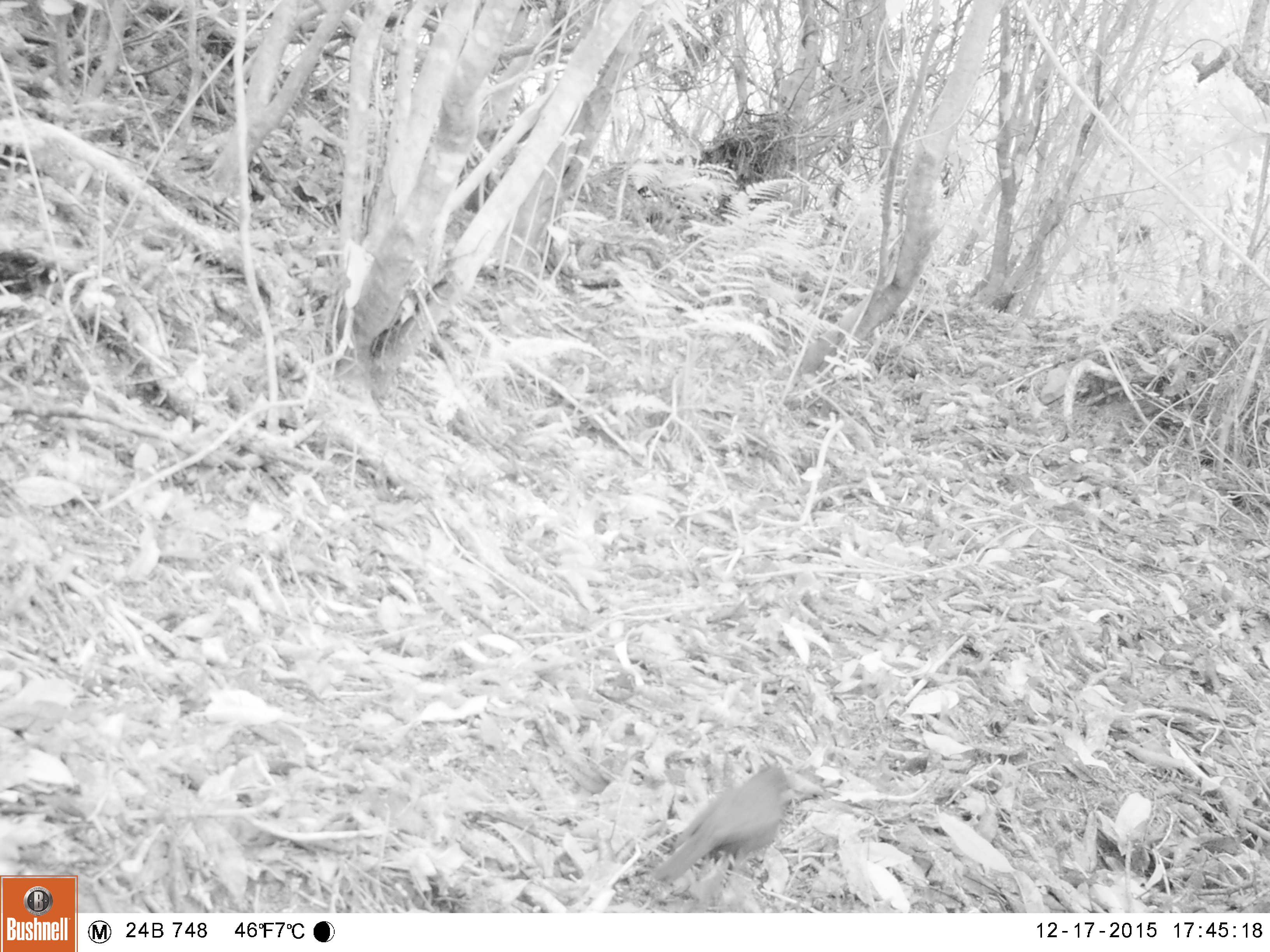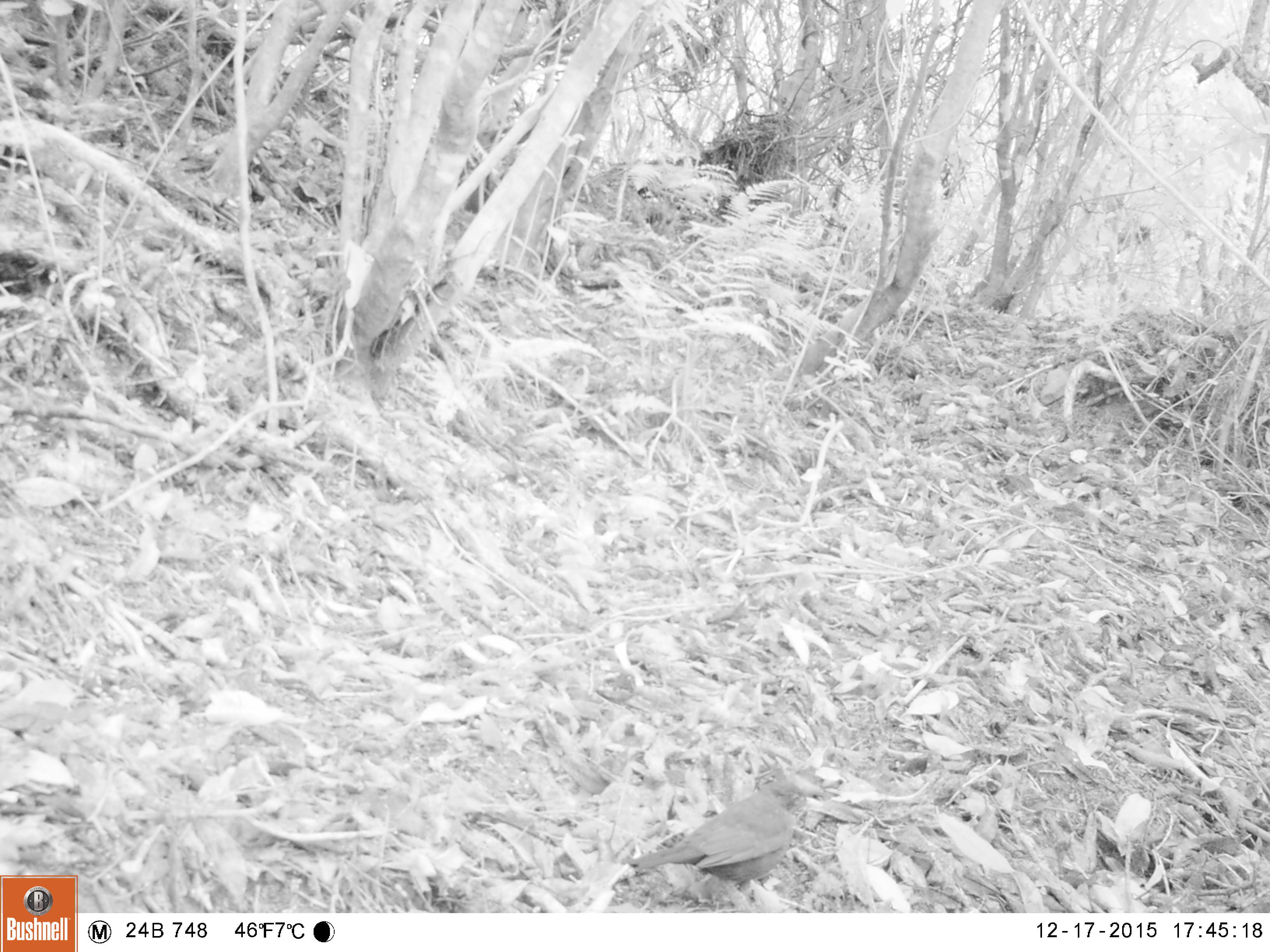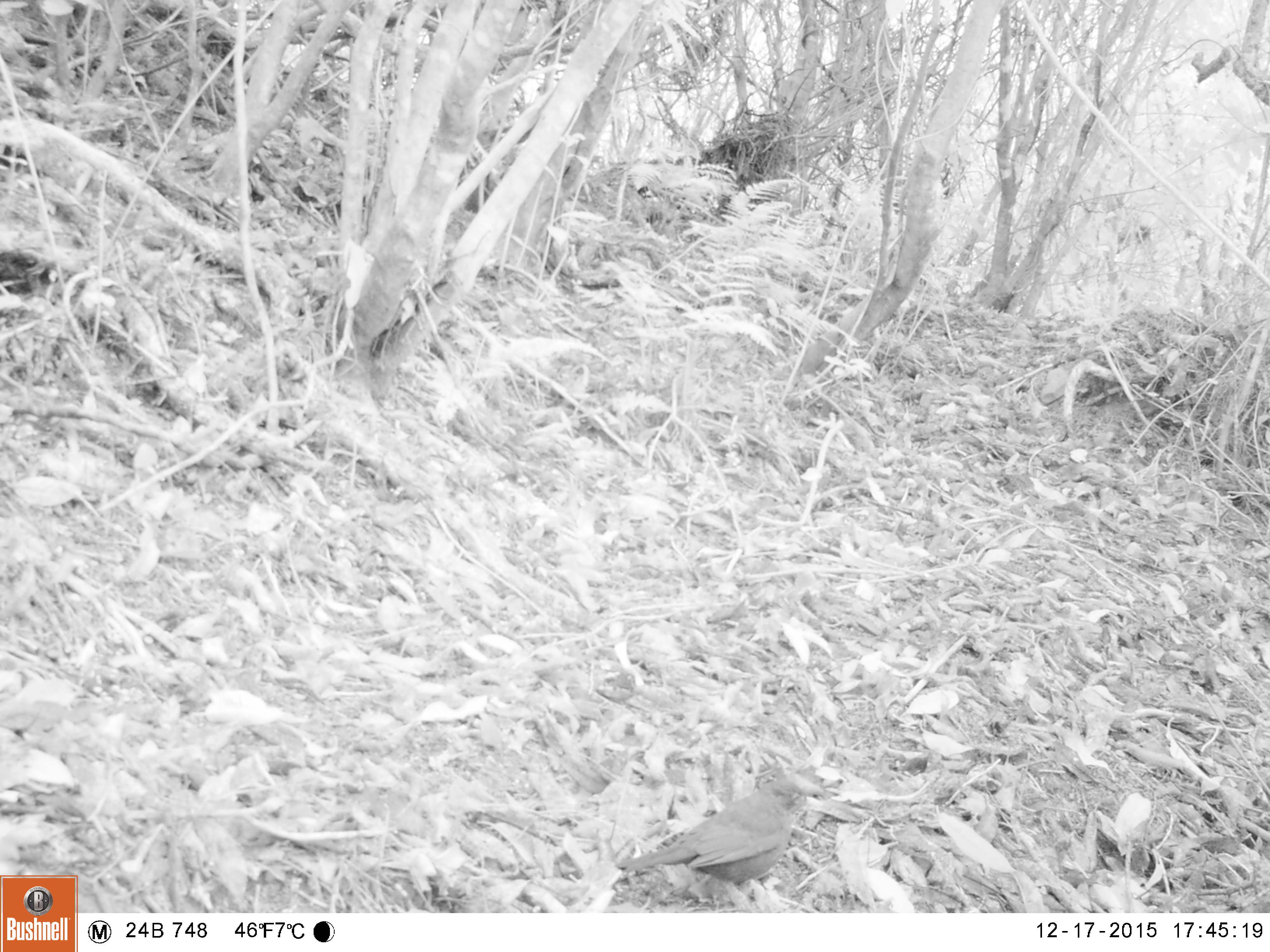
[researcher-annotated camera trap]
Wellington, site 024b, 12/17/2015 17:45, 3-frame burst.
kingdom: Animalia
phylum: Chordata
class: Aves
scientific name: Aves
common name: bird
Bird (Aves).